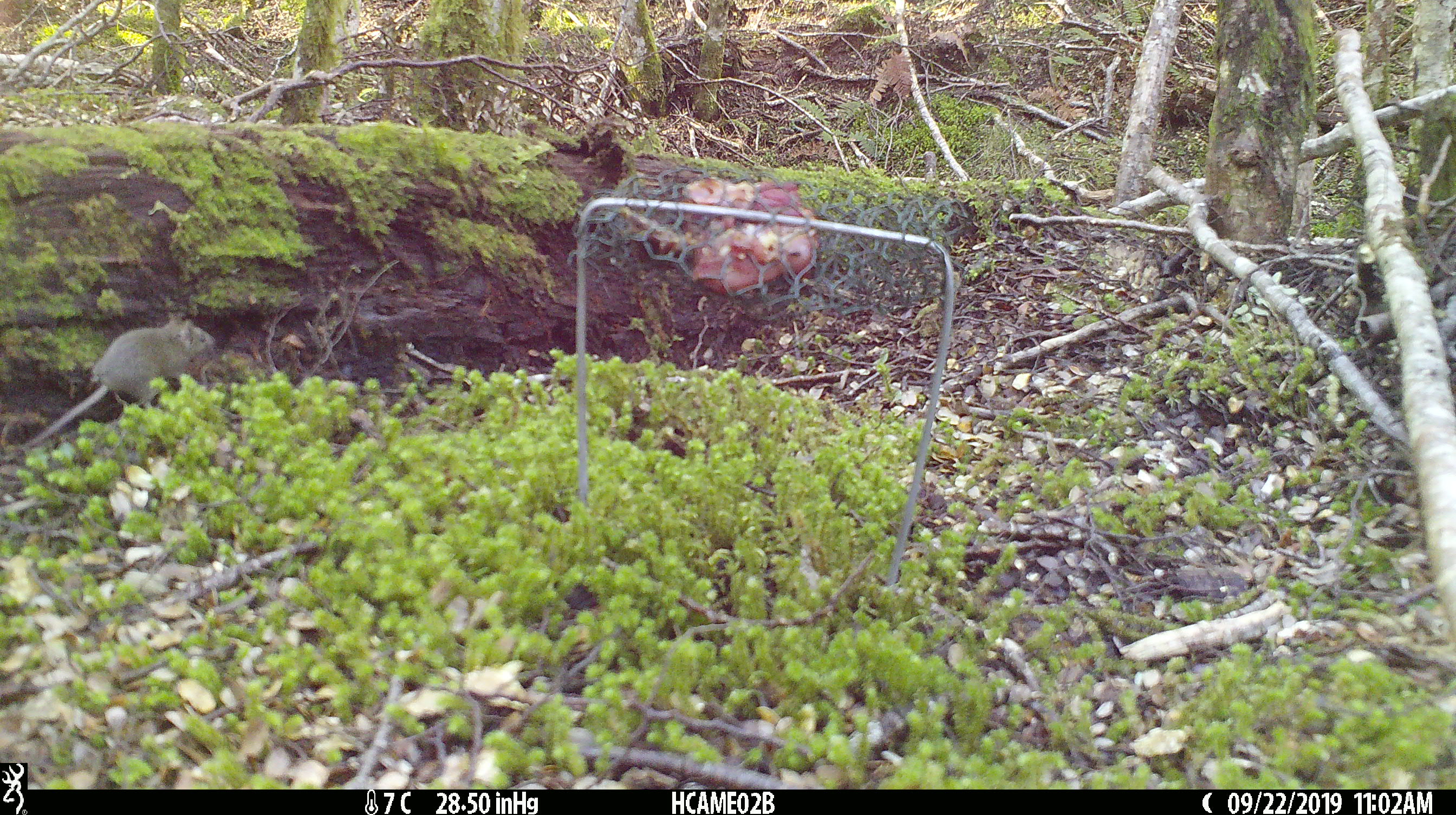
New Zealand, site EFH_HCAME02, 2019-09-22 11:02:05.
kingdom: Animalia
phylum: Chordata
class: Mammalia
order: Rodentia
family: Muridae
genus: Mus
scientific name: Mus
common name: mouse